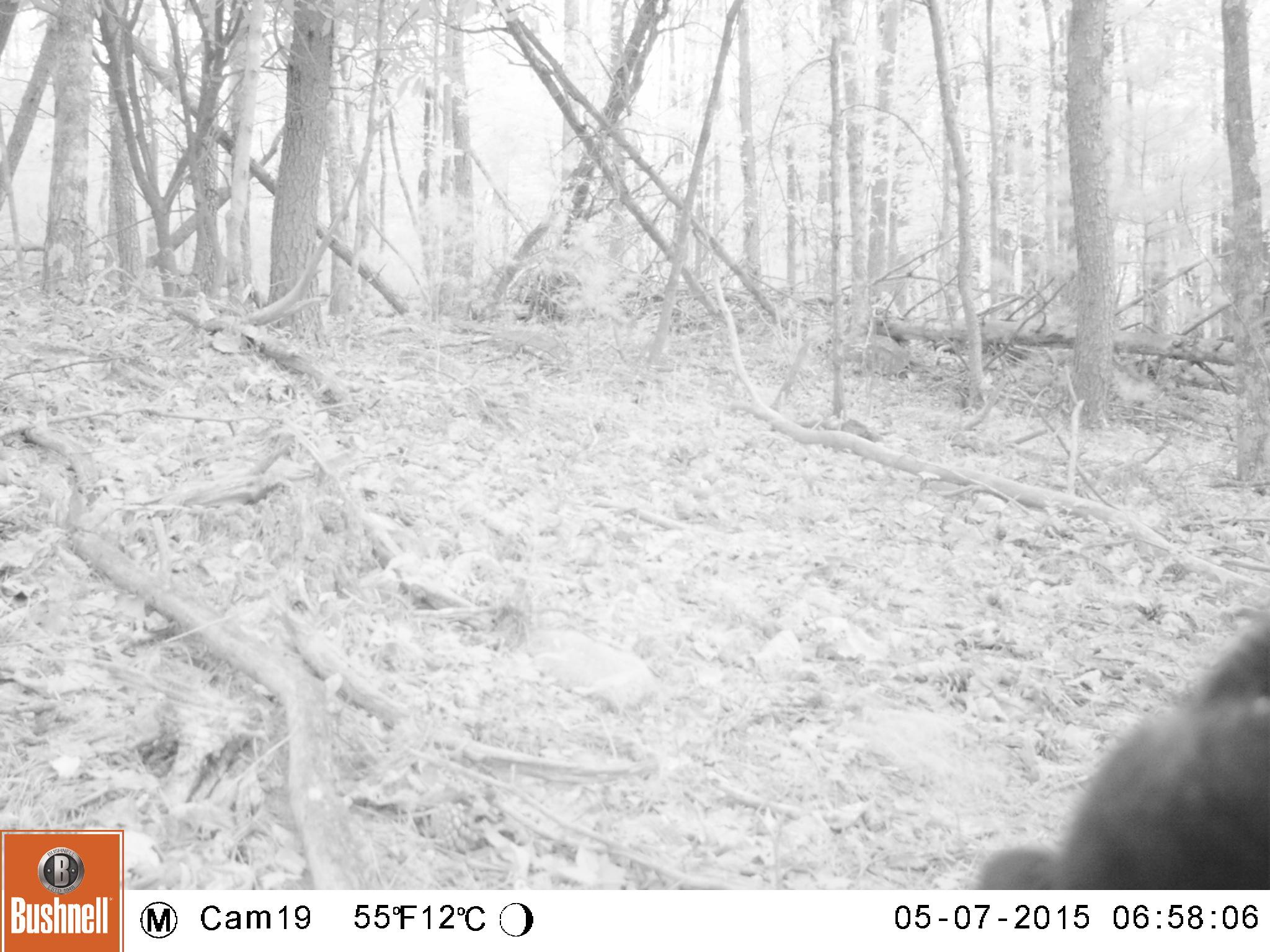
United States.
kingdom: Animalia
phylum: Chordata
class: Mammalia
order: Carnivora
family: Ursidae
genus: Ursus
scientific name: Ursus americanus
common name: american black bear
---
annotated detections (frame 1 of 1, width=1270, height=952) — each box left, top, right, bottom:
American Black Bear: 883, 562, 1270, 892